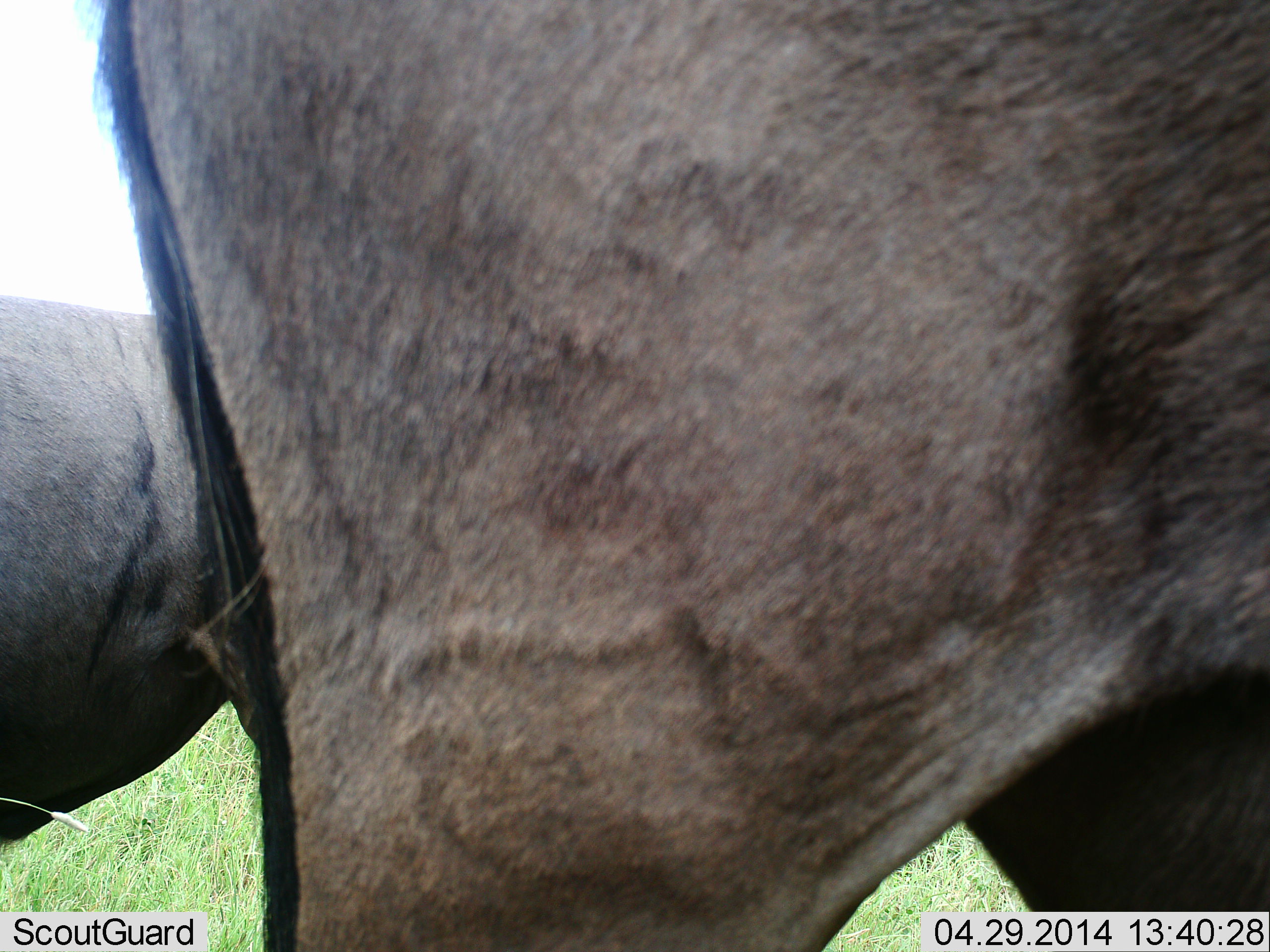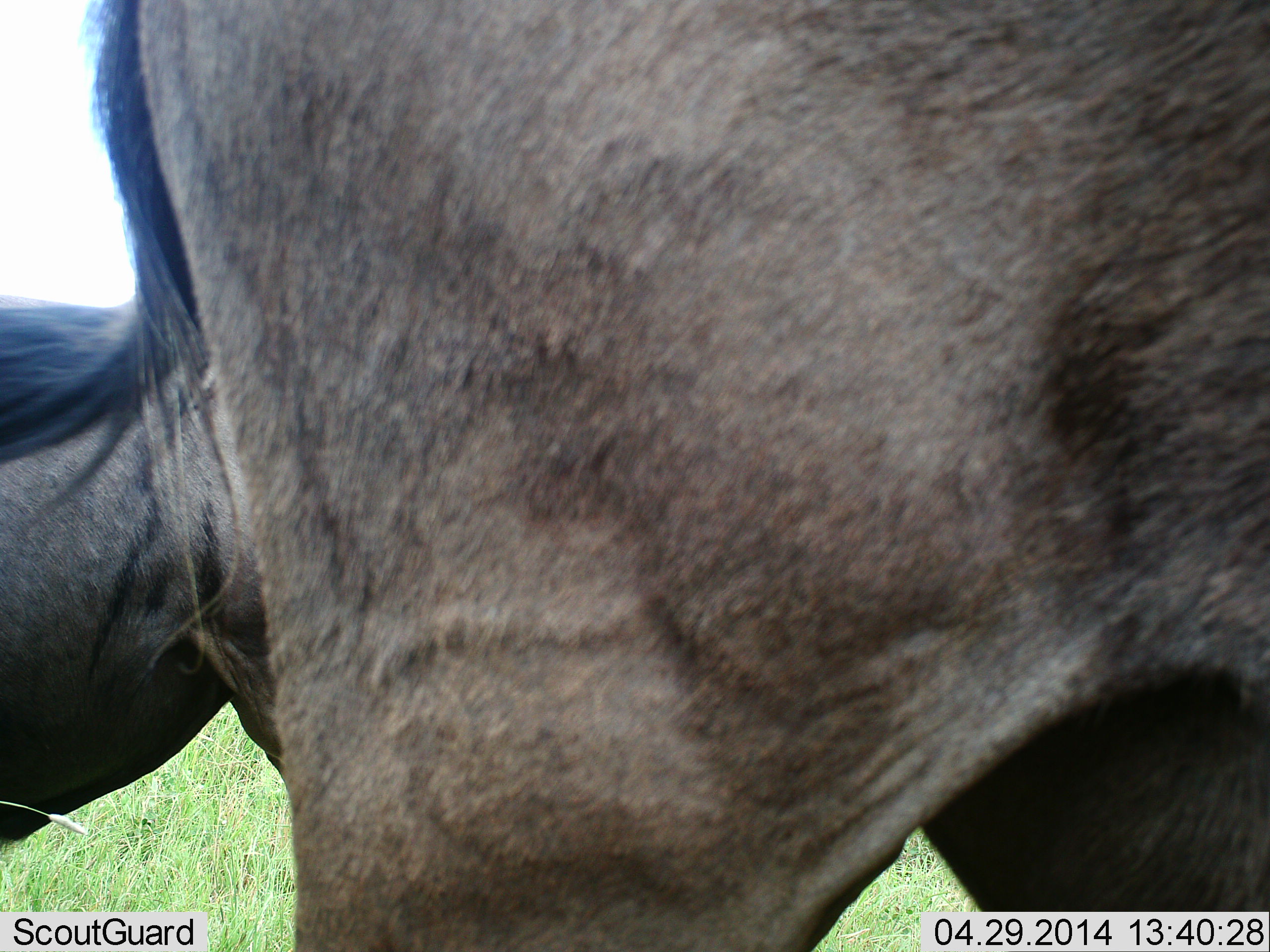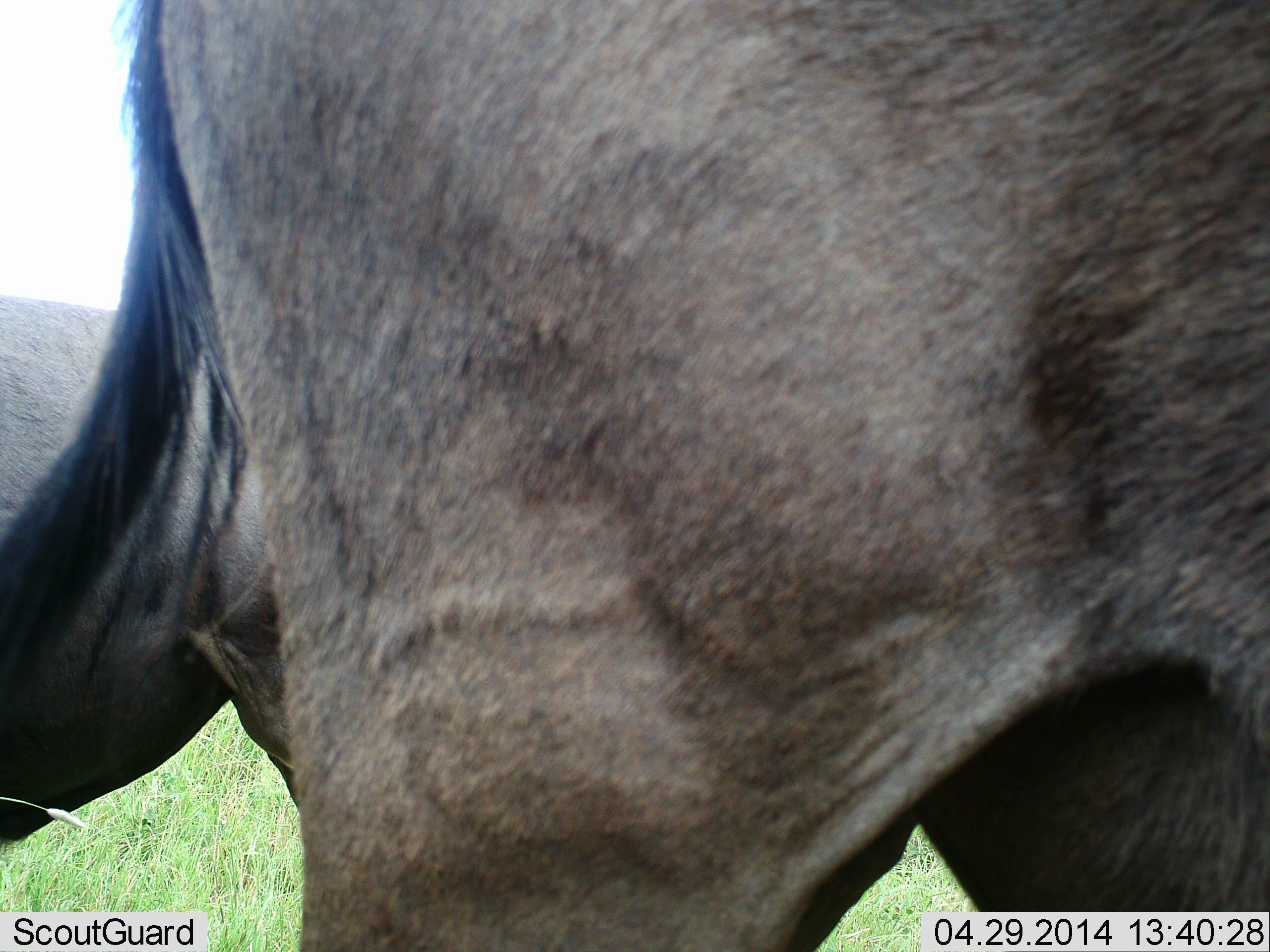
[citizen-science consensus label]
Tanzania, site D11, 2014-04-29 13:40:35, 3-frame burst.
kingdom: Animalia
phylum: Chordata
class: Mammalia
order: Artiodactyla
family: Bovidae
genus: Connochaetes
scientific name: Connochaetes taurinus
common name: blue wildebeest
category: wildebeest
Wildebeest (blue wildebeest) (Connochaetes taurinus), count 2. Behavior (volunteer vote fractions): standing 80%, resting 0%, moving 20%, interacting 0%. Young present (vote fraction): 0%. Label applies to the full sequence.